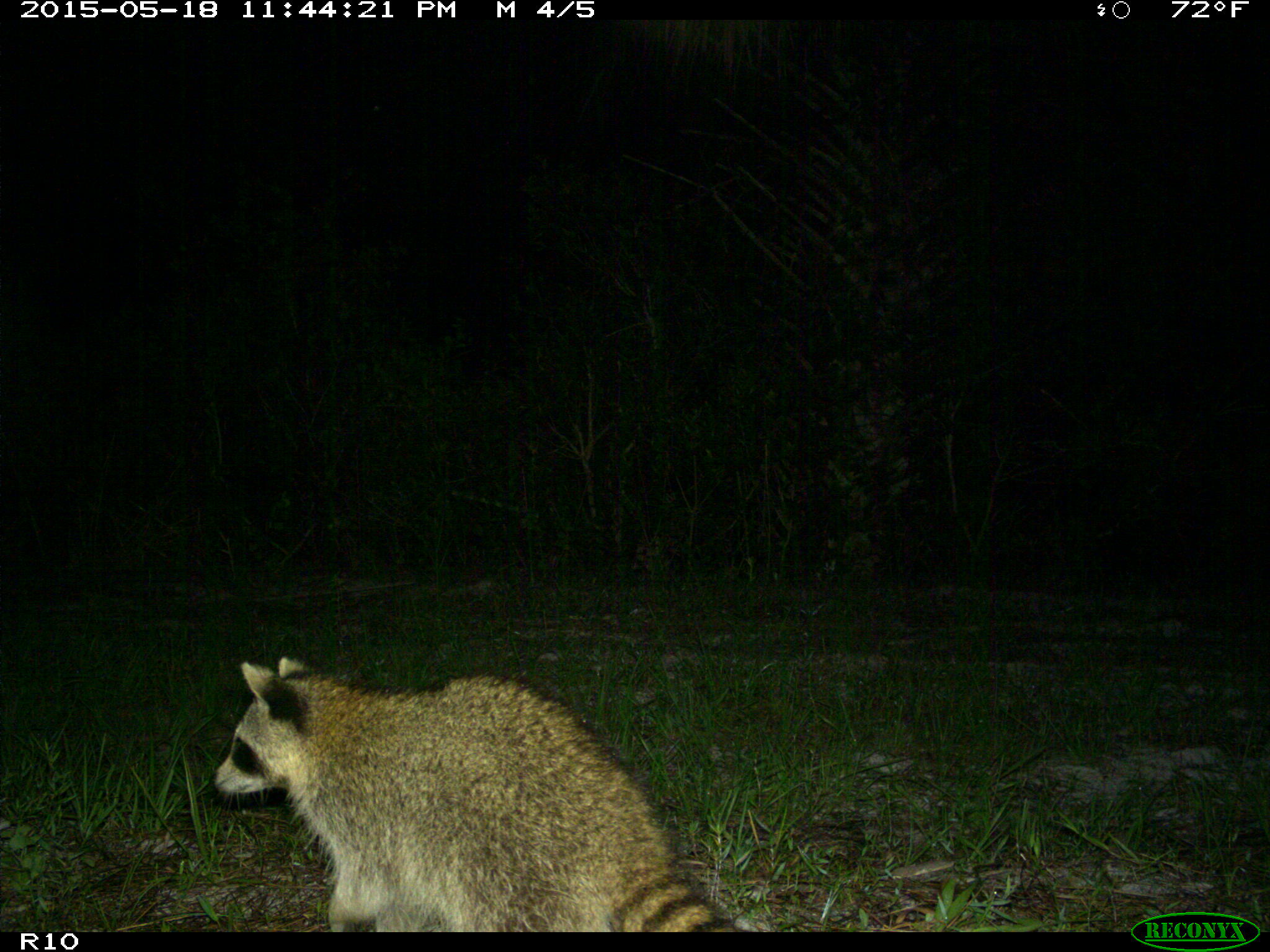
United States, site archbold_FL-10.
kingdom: Animalia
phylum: Chordata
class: Mammalia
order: Carnivora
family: Procyonidae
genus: Procyon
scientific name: Procyon lotor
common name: common raccoon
Procyon lotor (common raccoon).